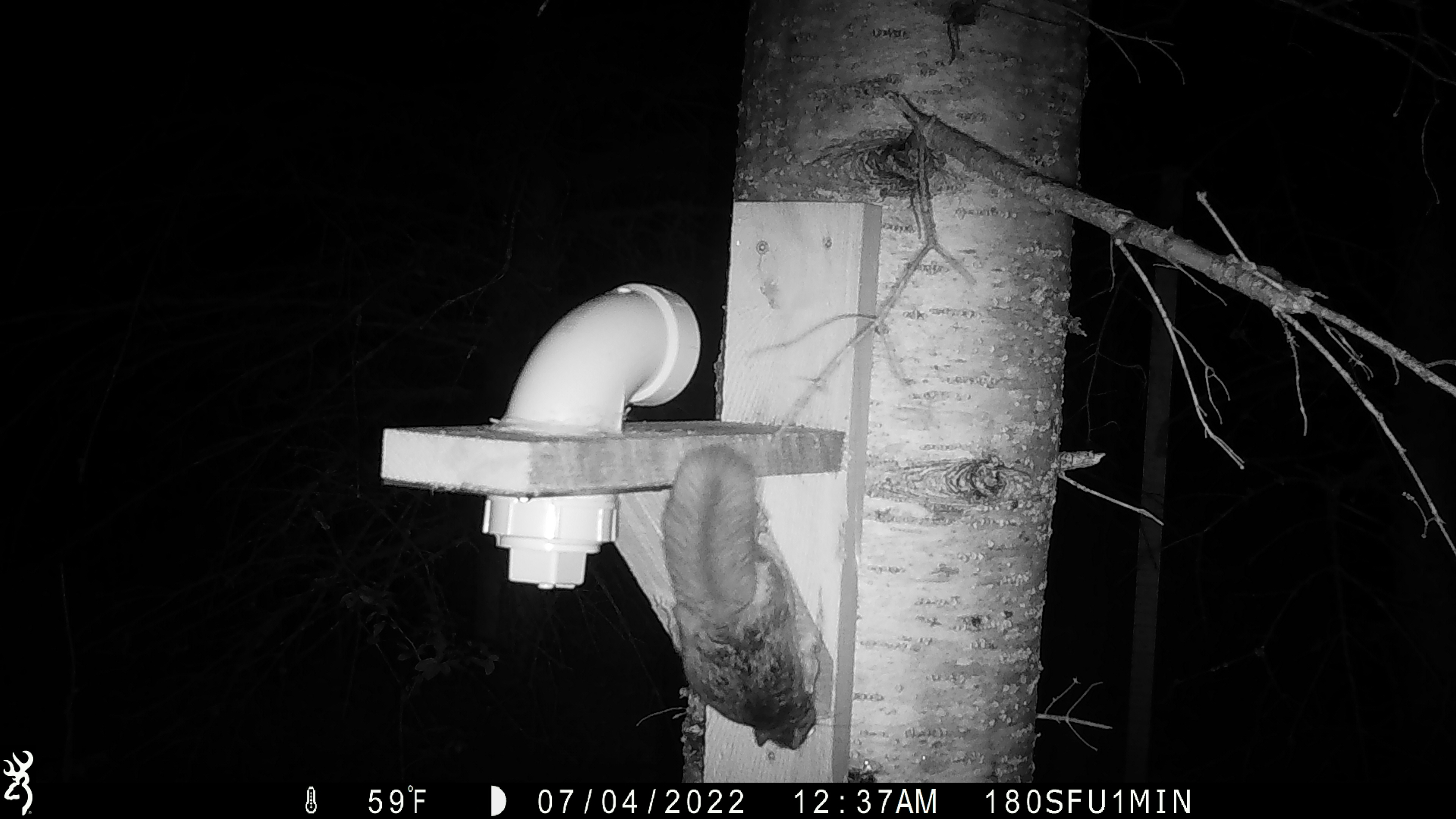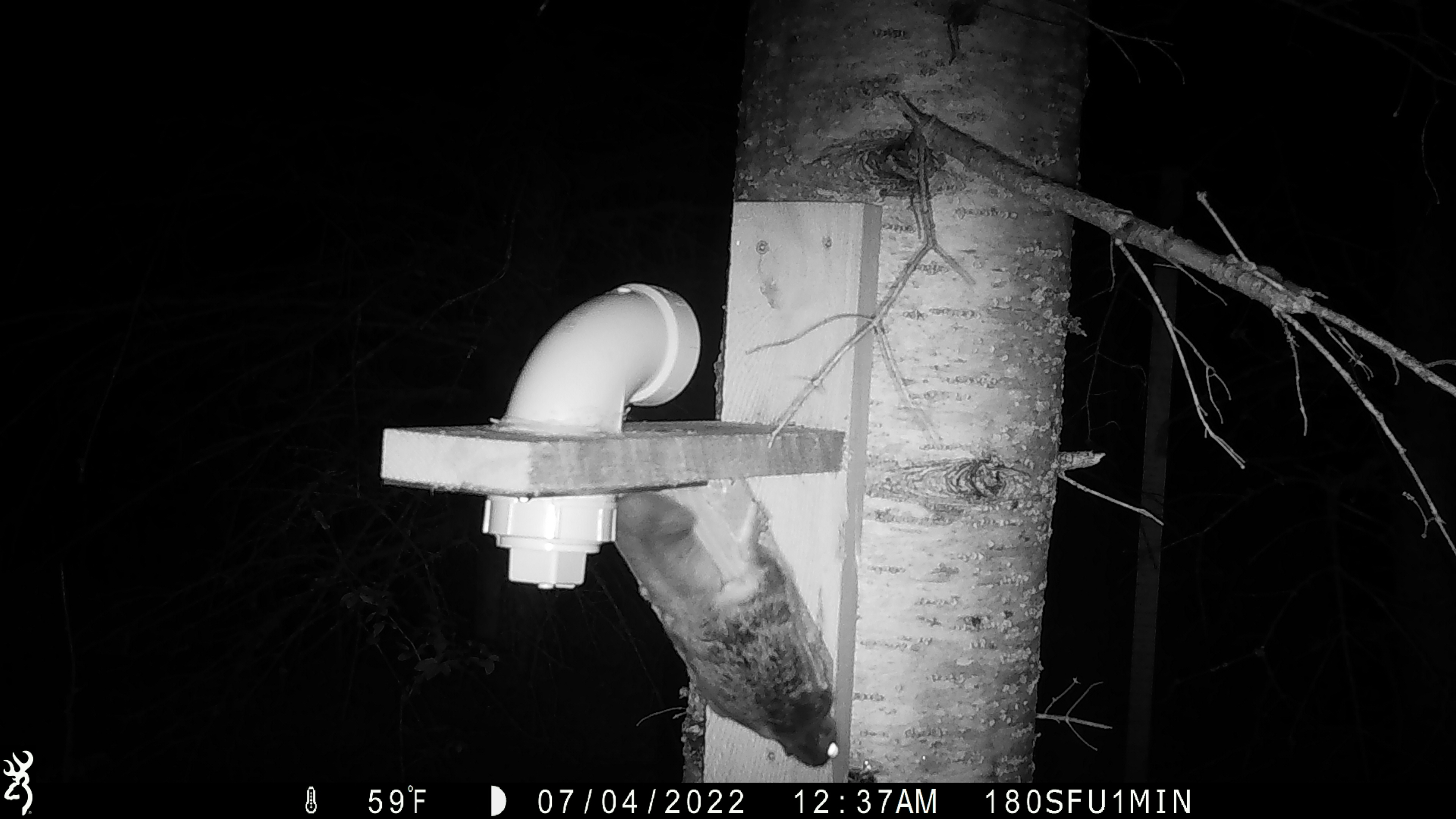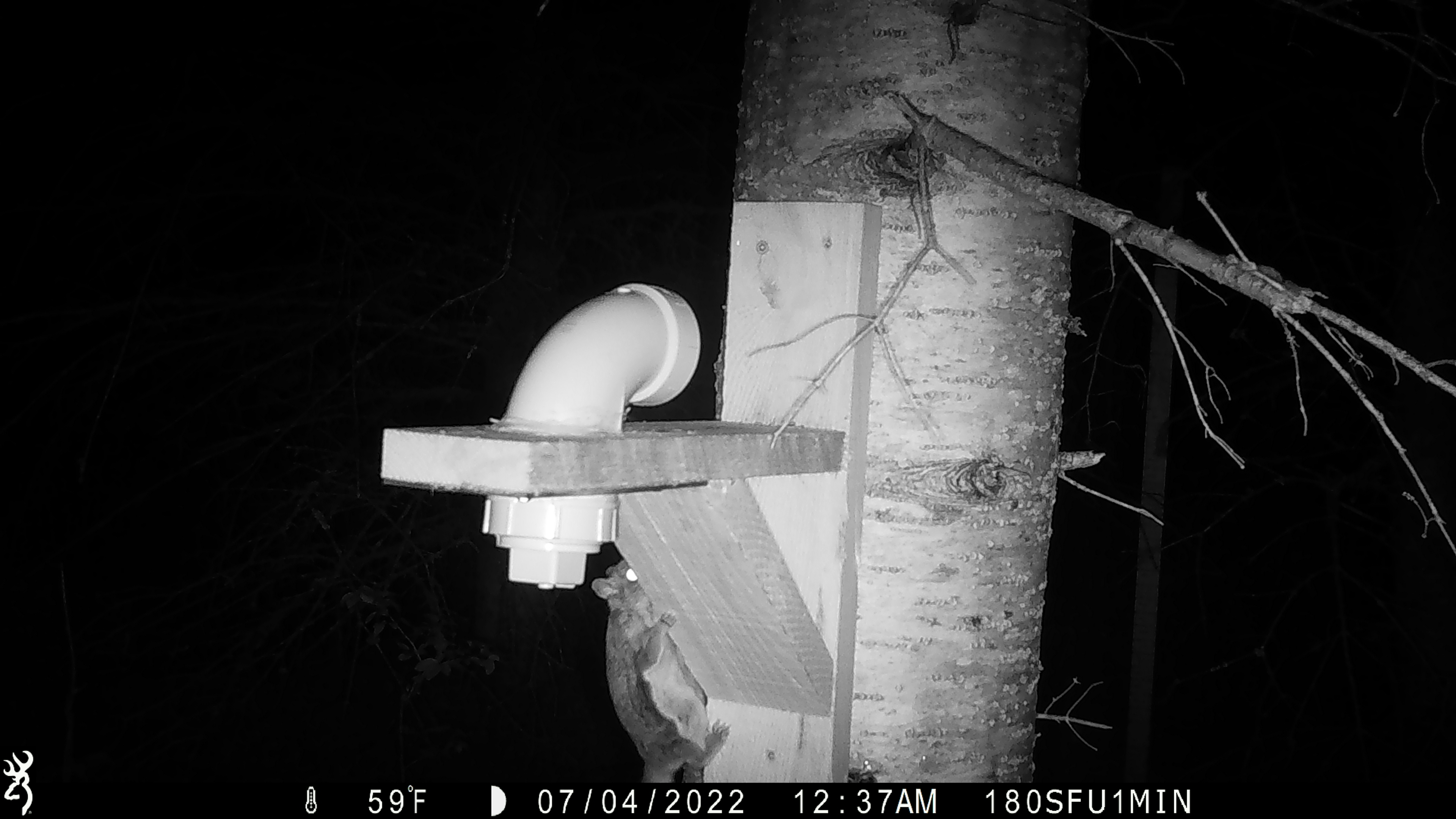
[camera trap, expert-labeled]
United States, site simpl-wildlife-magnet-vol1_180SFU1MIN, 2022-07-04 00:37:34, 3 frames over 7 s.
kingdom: Animalia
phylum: Chordata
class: Mammalia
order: Rodentia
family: Sciuridae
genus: Glaucomys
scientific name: Glaucomys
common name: flying squirrel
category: flying squirrel sp.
Flying squirrel sp. (flying squirrel) (Glaucomys).